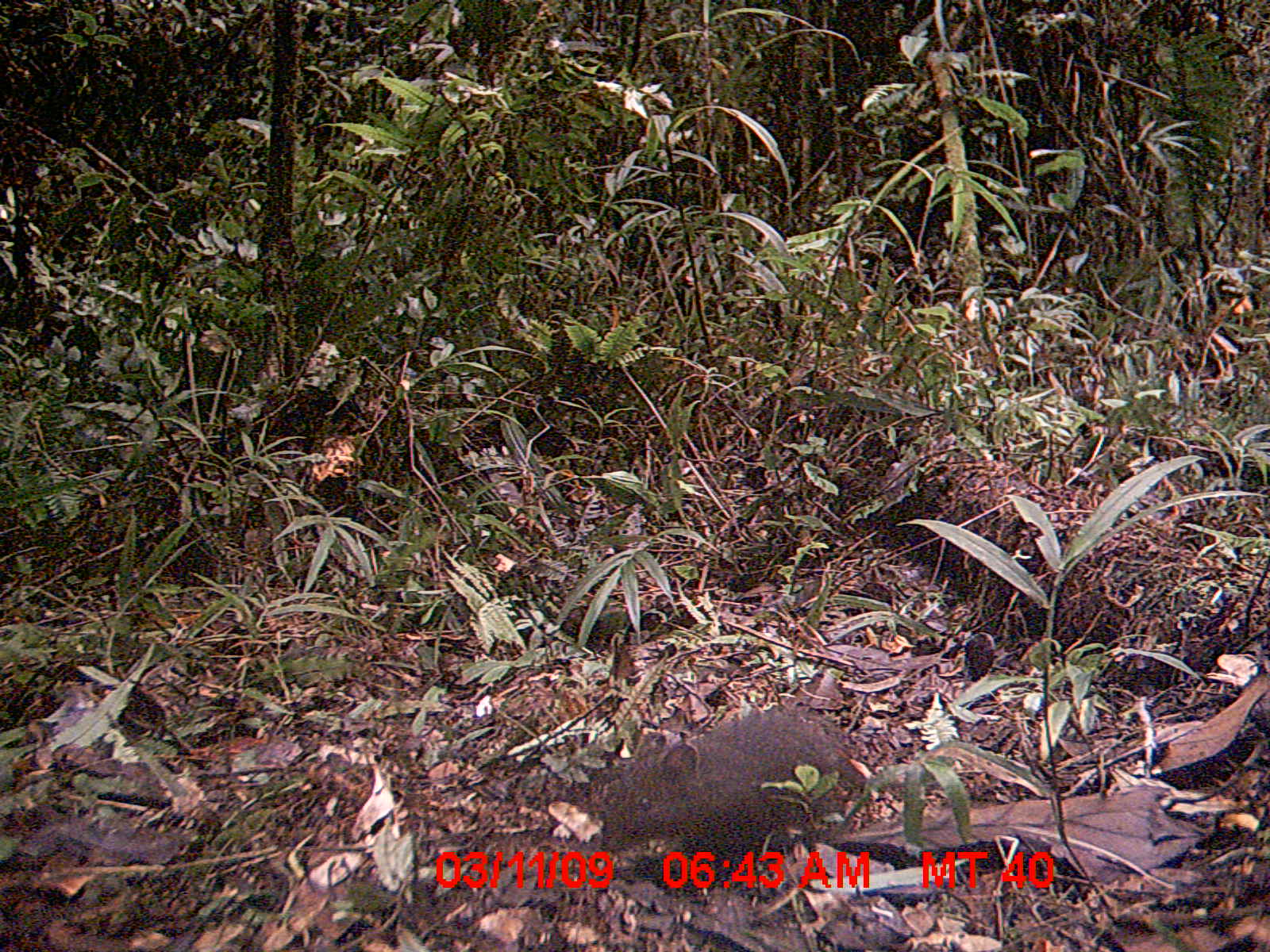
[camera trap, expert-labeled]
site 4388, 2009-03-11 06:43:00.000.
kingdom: Animalia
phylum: Chordata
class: Mammalia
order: Rodentia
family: Nesomyidae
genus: Nesomys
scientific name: Nesomys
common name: nesomys rodents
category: nesomys sp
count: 1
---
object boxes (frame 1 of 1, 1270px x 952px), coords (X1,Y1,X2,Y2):
nesomys sp: (592,706,861,870)